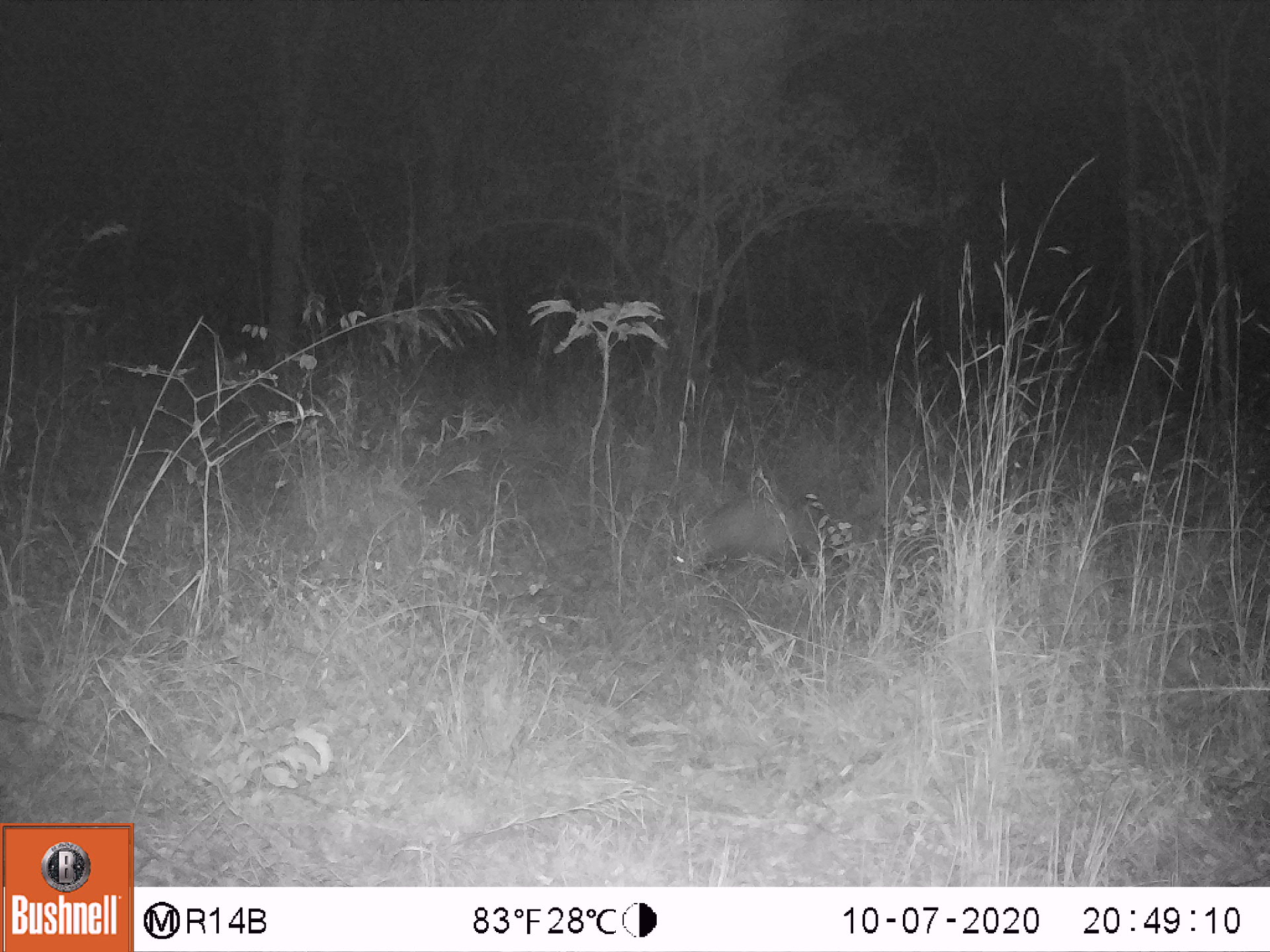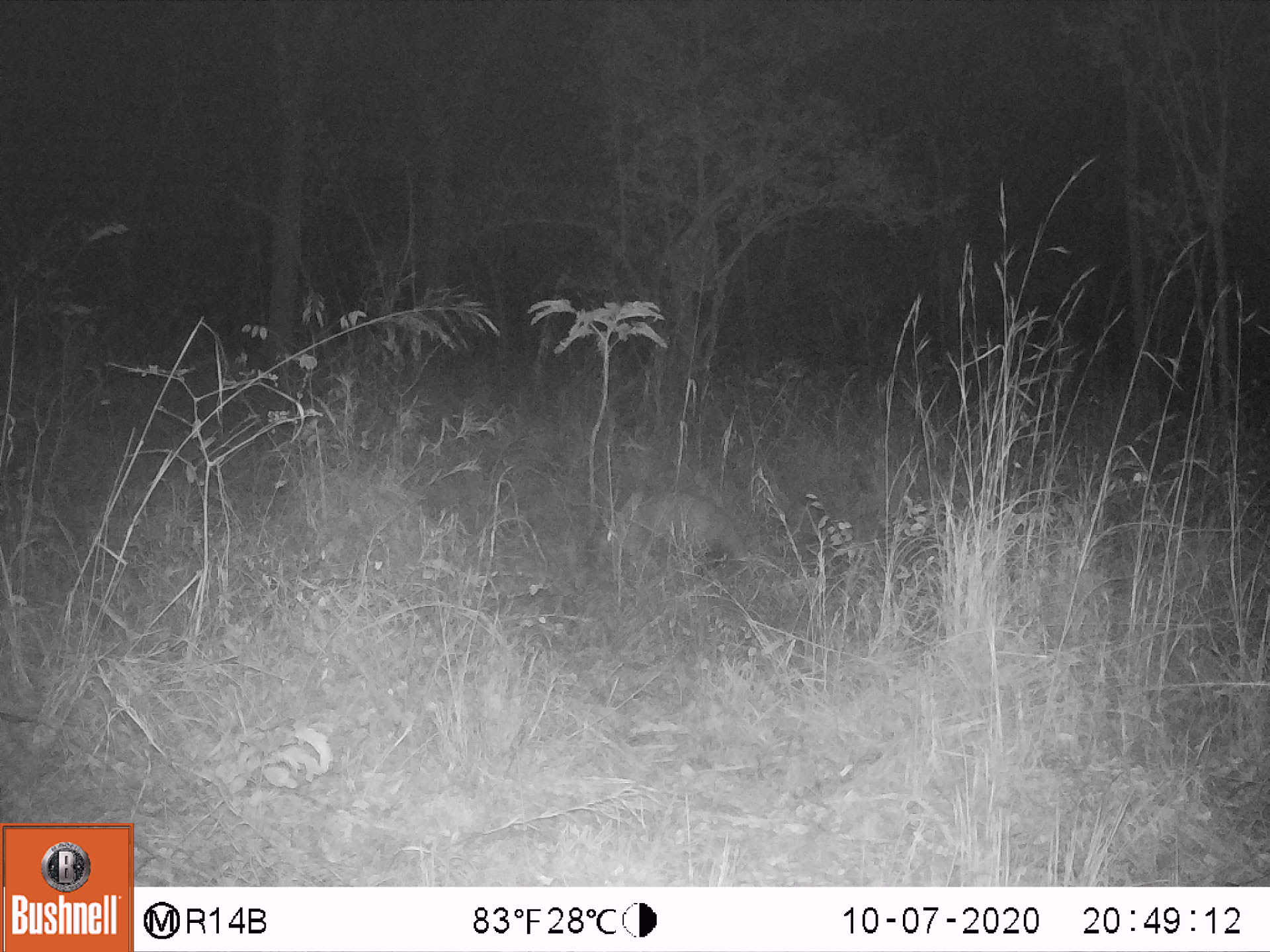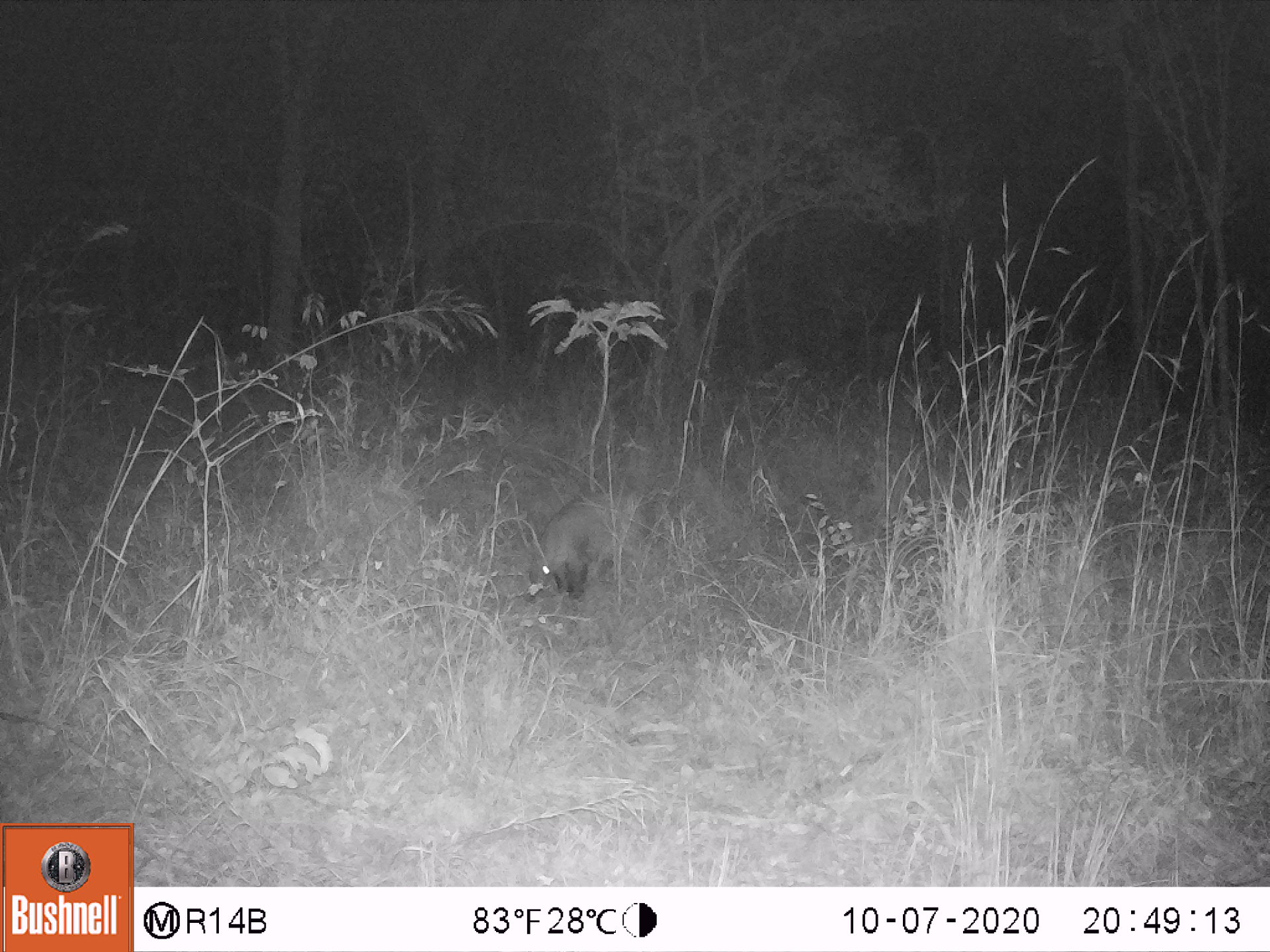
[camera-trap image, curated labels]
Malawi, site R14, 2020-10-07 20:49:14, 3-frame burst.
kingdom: Animalia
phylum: Chordata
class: Mammalia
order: Tubulidentata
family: Orycteropodidae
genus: Orycteropus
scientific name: Orycteropus afer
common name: aardvark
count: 1